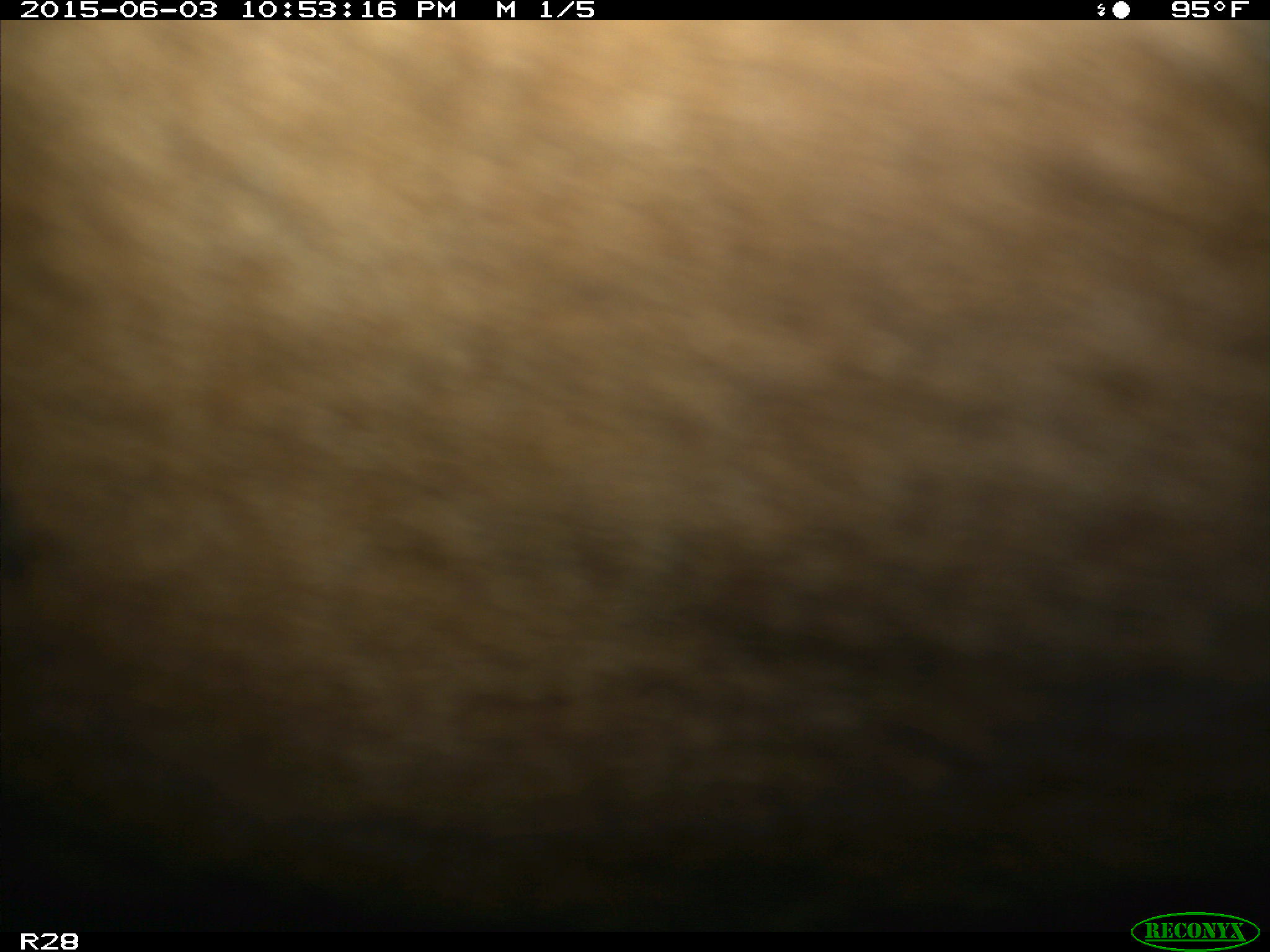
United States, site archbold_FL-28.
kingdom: Animalia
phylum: Chordata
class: Mammalia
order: Artiodactyla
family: Bovidae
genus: Bos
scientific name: Bos taurus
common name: domestic cow